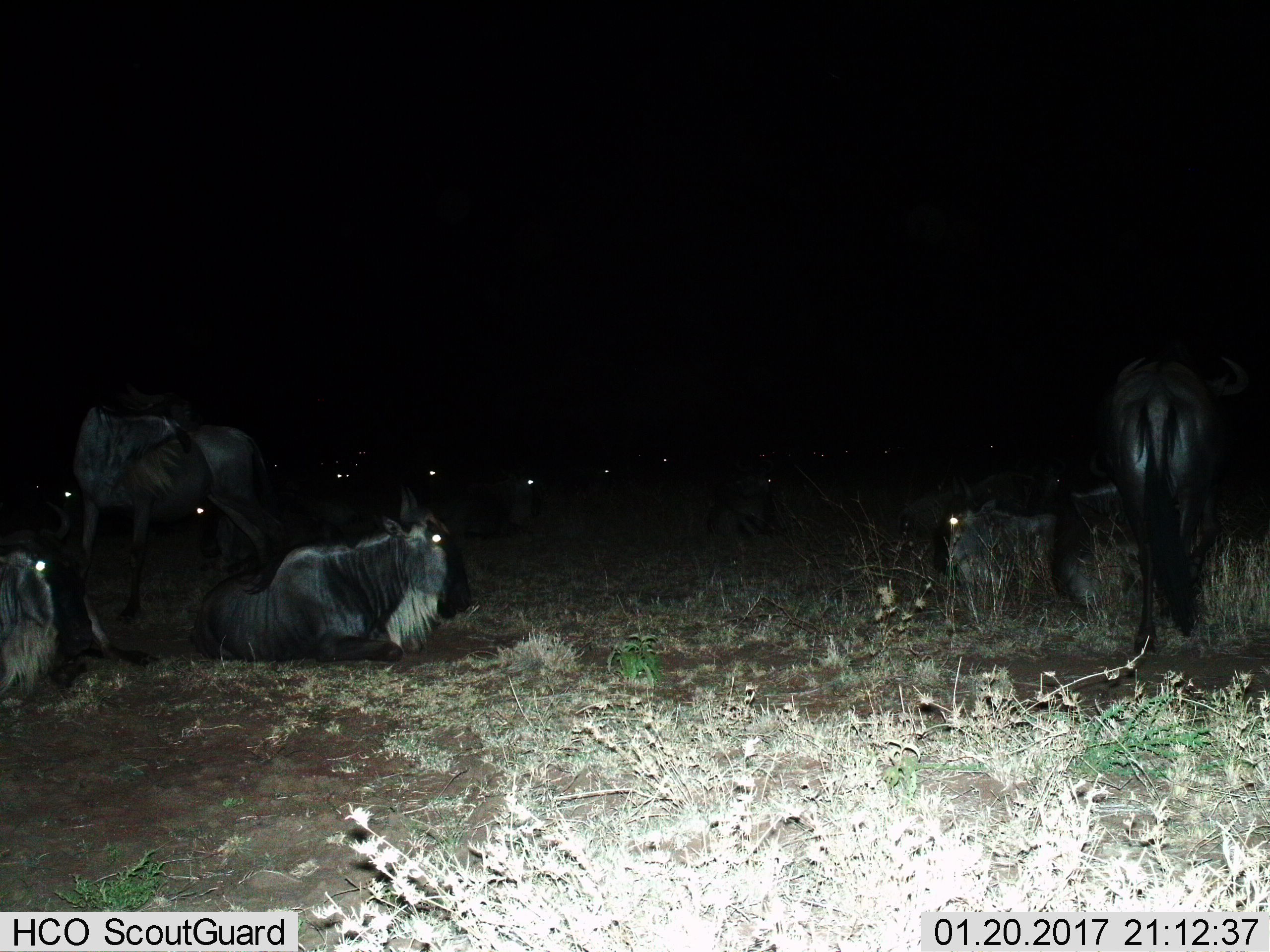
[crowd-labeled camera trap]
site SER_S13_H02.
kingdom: Animalia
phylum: Chordata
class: Mammalia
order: Artiodactyla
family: Bovidae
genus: Connochaetes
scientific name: Connochaetes taurinus taurinus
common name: blue wildebeest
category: wildebeestblue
Wildebeestblue (blue wildebeest) (Connochaetes taurinus taurinus), count 6. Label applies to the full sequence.